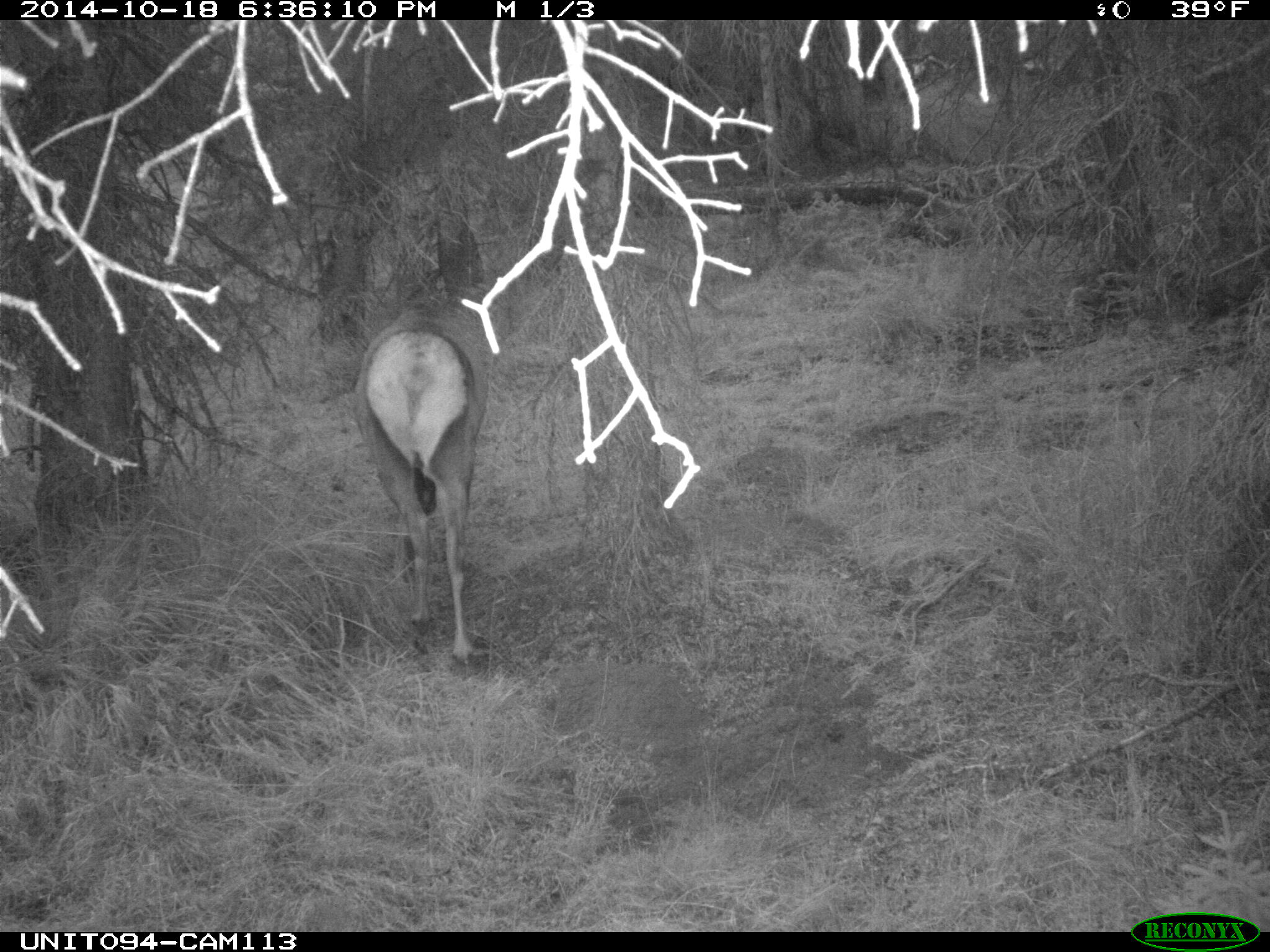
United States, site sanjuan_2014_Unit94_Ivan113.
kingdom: Animalia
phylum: Chordata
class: Mammalia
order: Artiodactyla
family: Cervidae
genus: Cervus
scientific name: Cervus elaphus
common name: red deer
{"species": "Cervus elaphus (red deer)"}